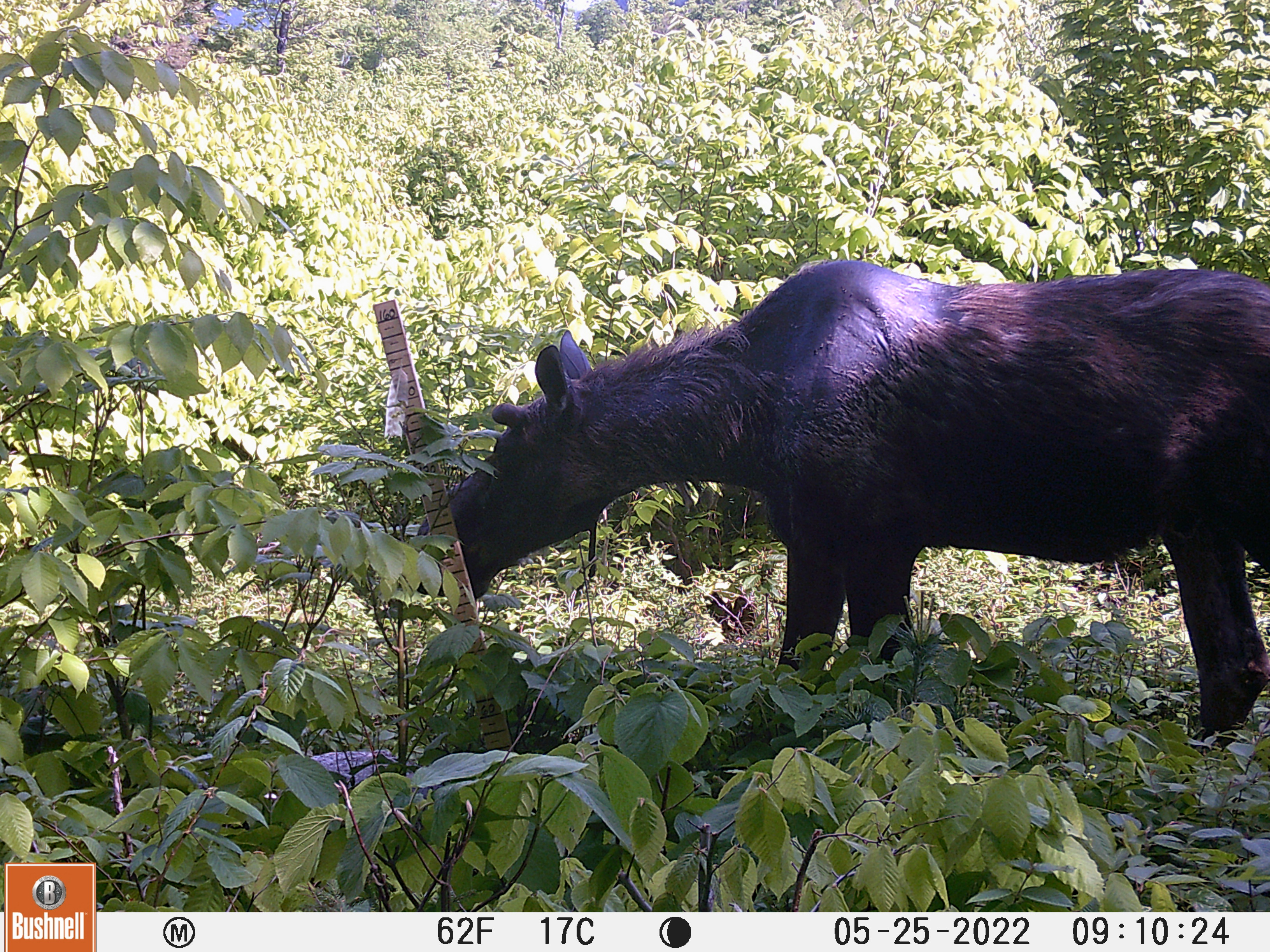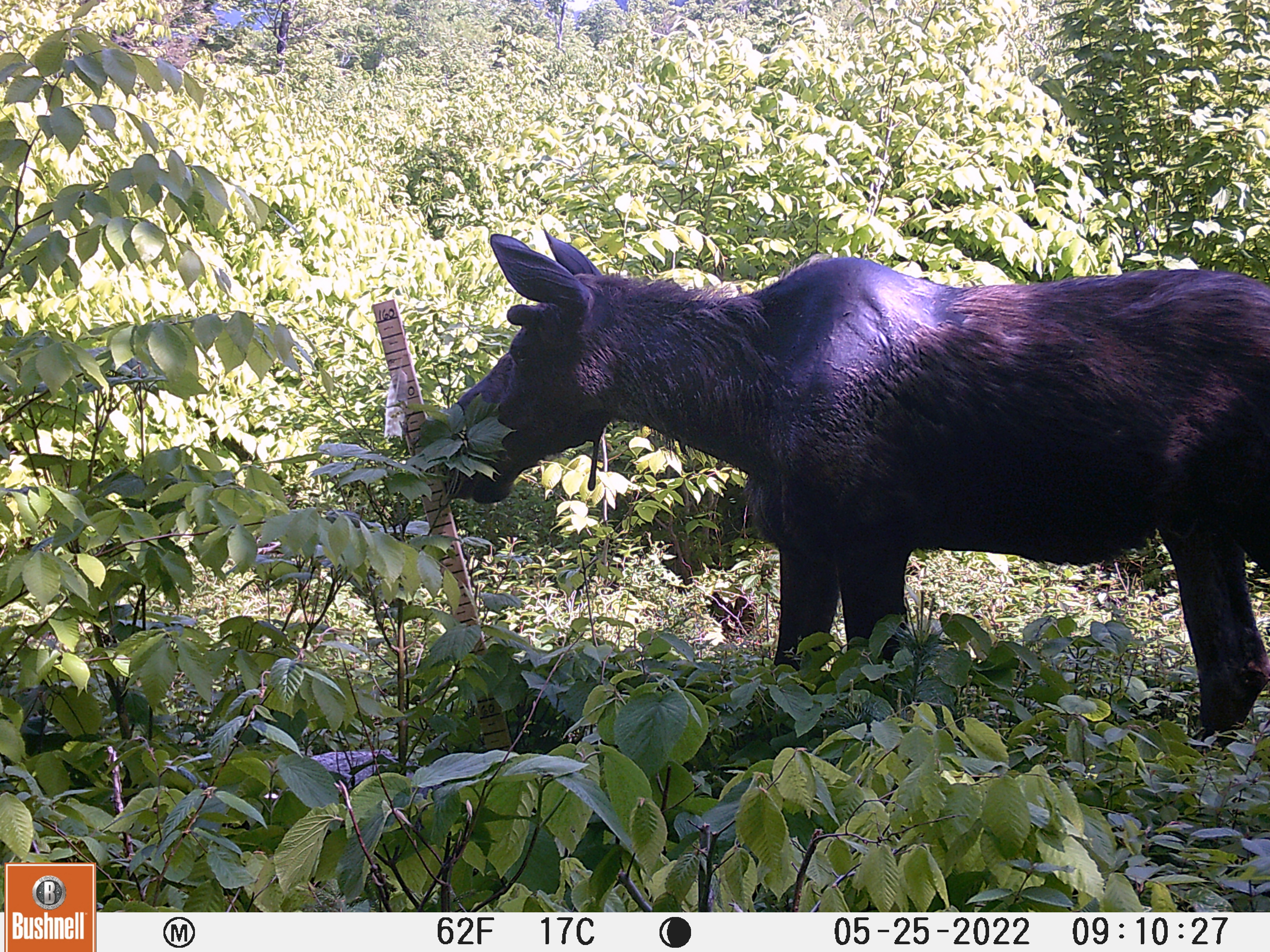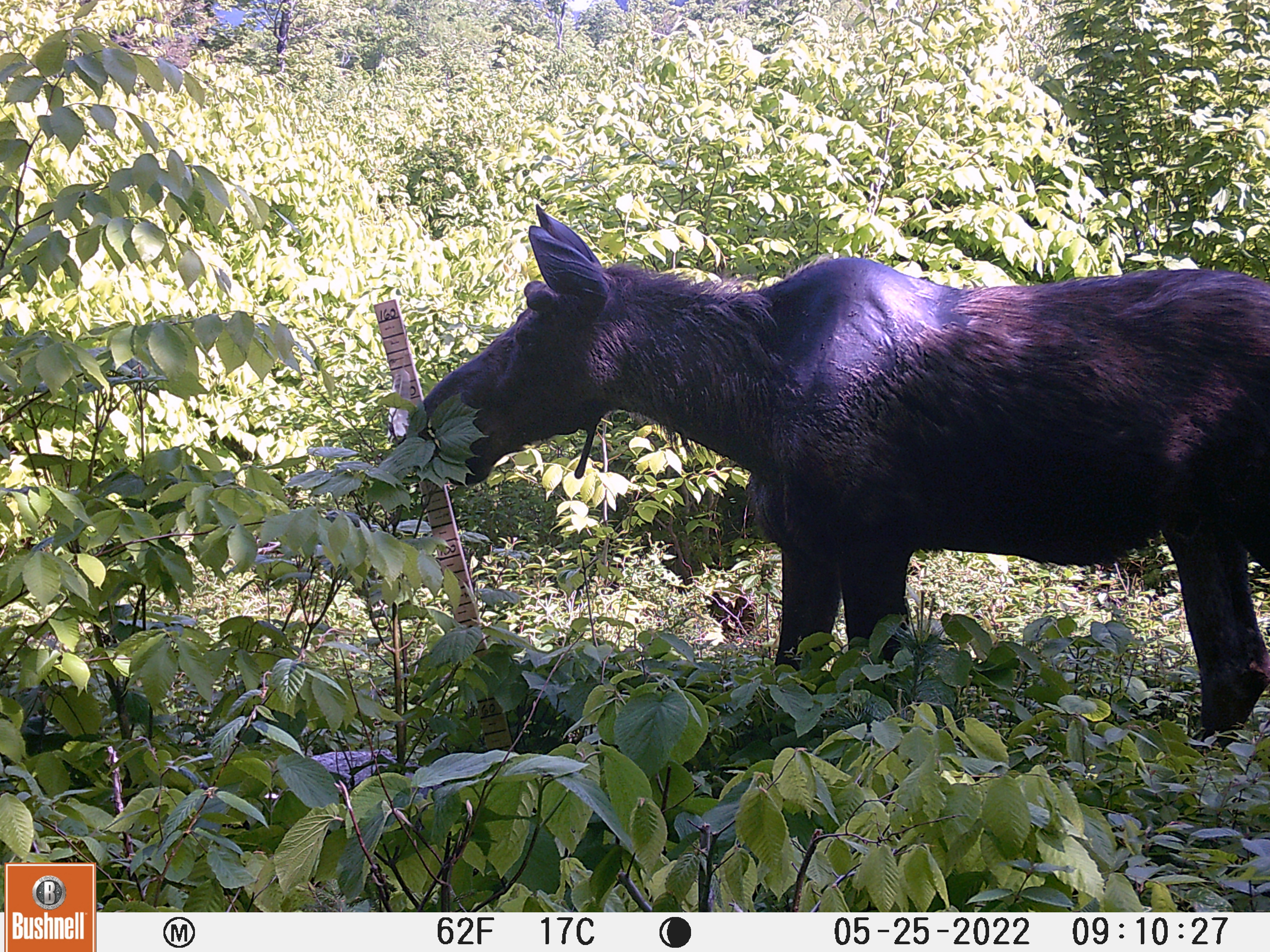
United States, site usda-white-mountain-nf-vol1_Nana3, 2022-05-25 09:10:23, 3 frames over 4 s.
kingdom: Animalia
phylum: Chordata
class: Mammalia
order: Artiodactyla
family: Cervidae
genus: Alces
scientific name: Alces alces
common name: moose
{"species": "moose (Alces alces)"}